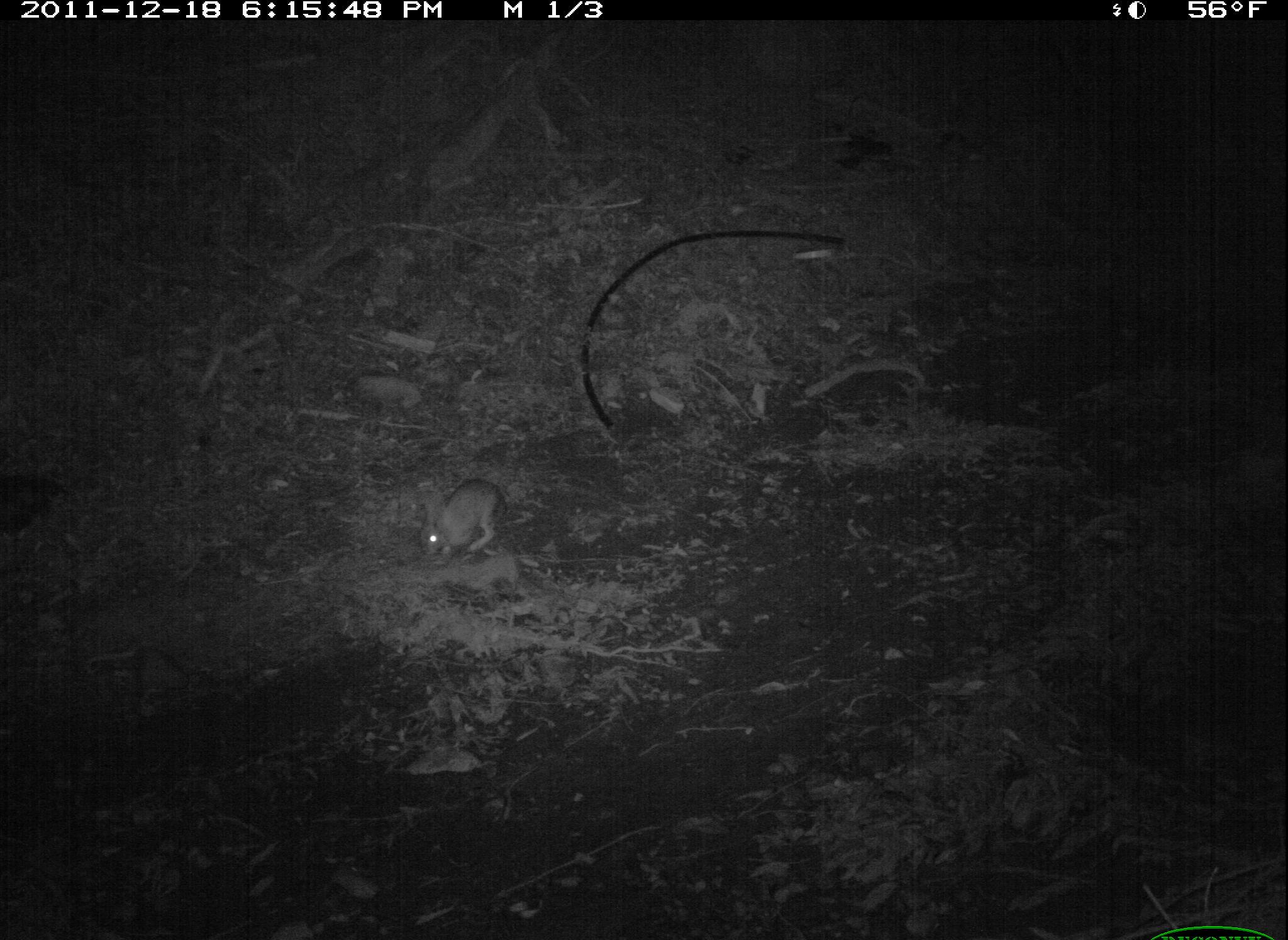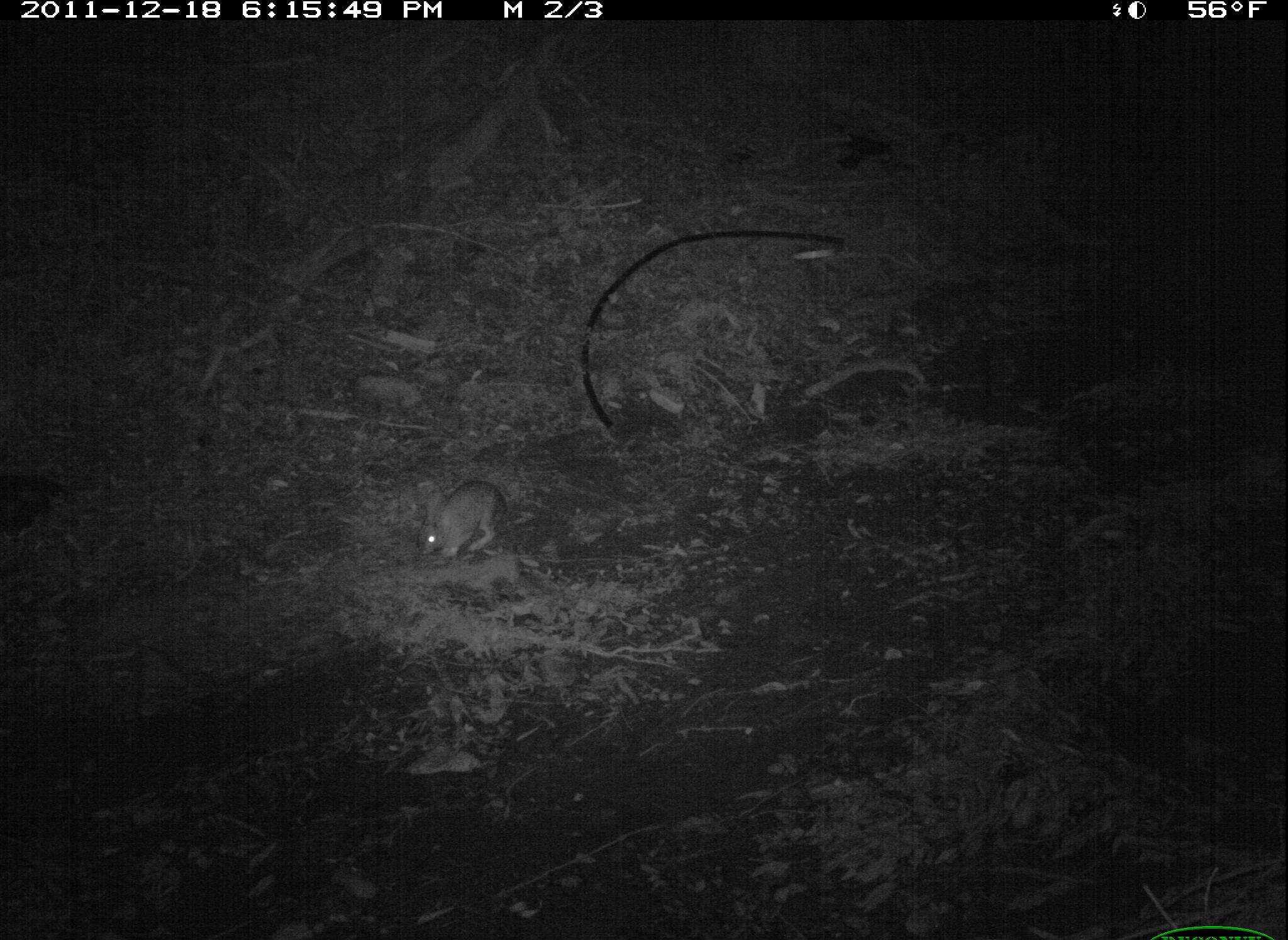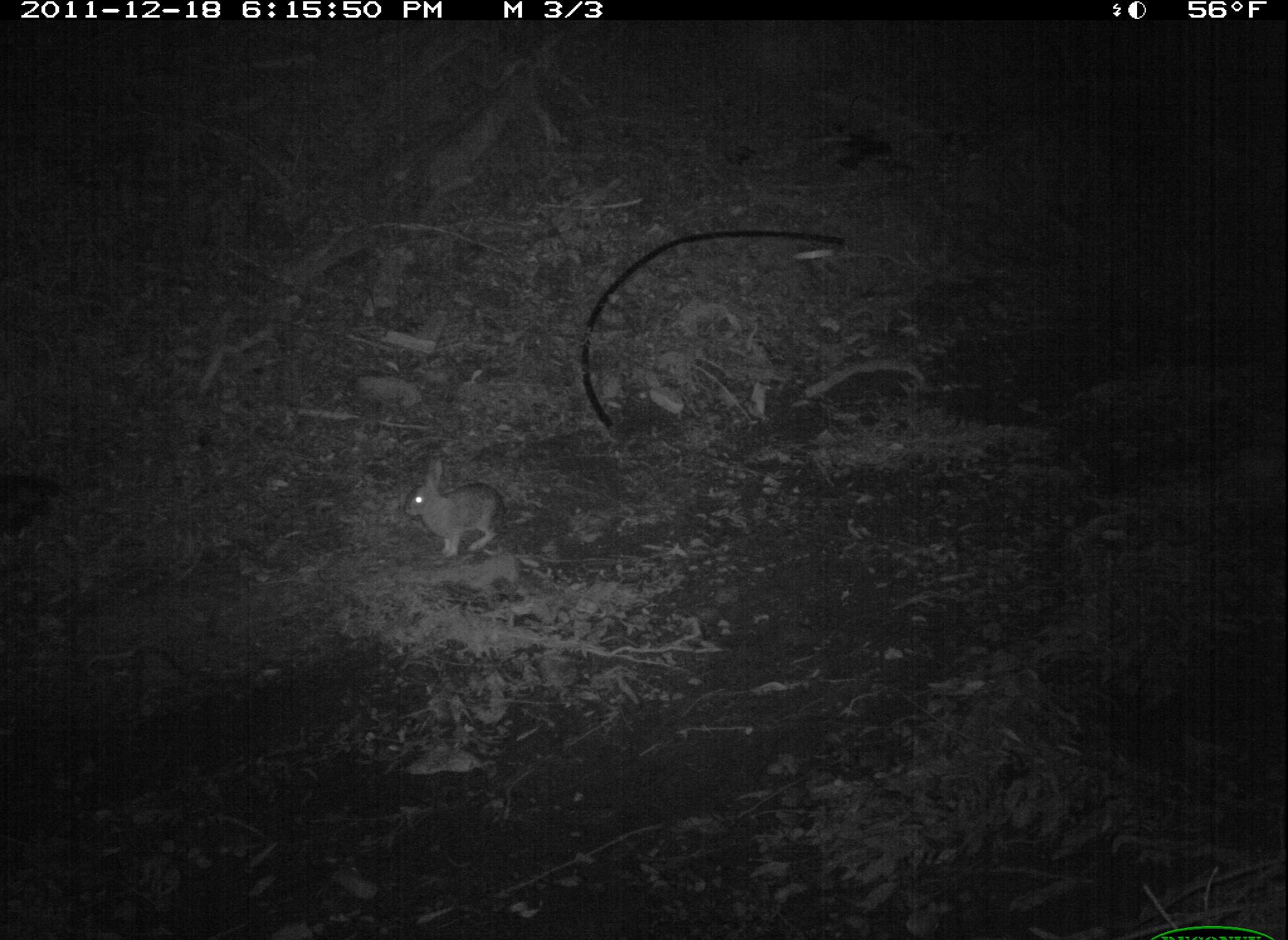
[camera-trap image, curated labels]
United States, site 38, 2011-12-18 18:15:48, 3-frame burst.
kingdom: Animalia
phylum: Chordata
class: Mammalia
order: Lagomorpha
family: Leporidae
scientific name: Leporidae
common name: rabbits and hares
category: rabbit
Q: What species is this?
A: Rabbit (rabbits and hares) (Leporidae).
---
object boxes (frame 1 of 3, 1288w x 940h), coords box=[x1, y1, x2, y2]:
rabbit: box=[402, 443, 533, 598]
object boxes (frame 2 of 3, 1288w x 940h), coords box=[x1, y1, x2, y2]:
rabbit: box=[397, 457, 549, 573]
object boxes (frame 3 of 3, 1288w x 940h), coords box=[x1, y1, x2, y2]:
rabbit: box=[396, 440, 538, 575]